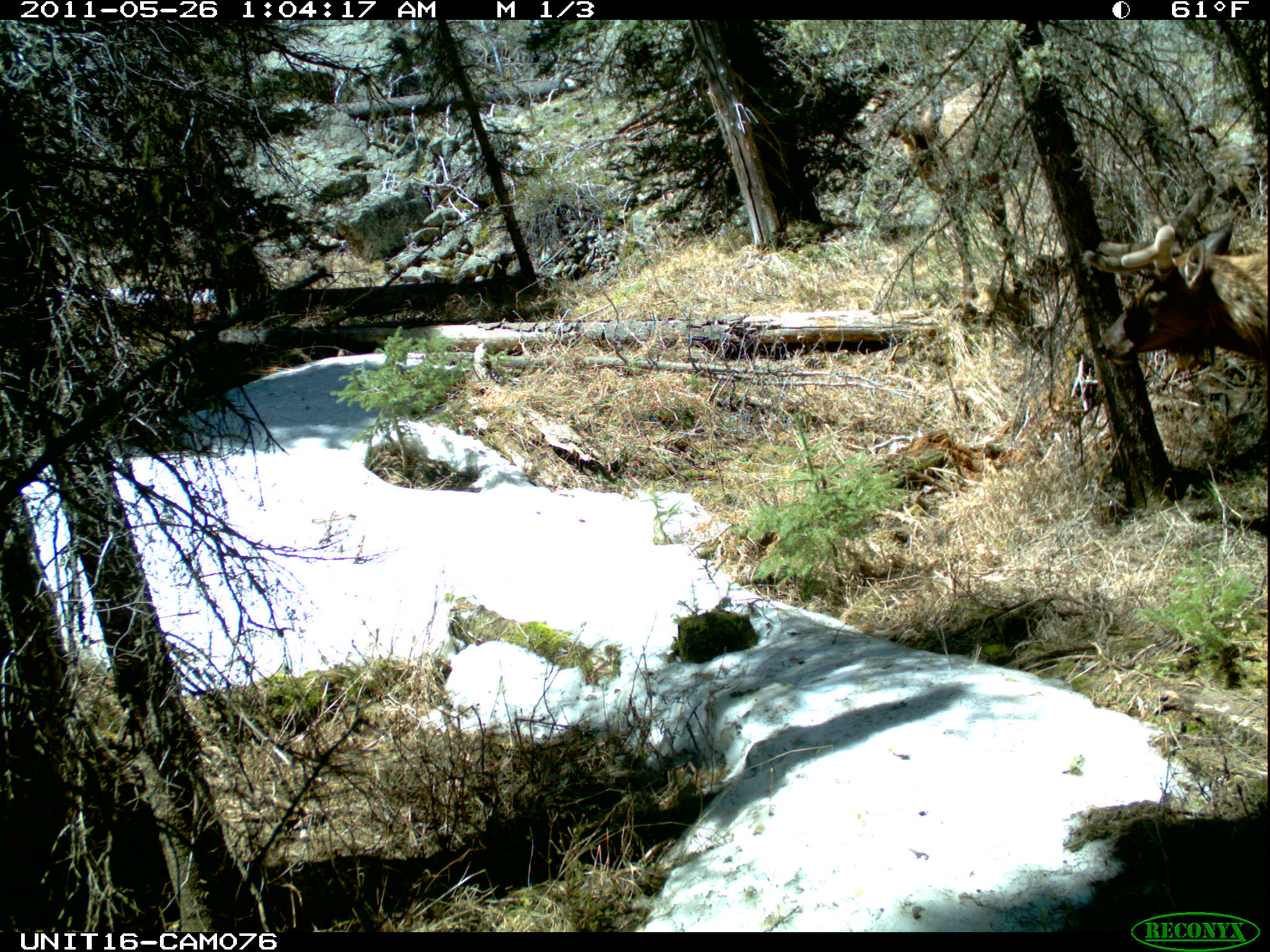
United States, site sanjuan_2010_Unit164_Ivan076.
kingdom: Animalia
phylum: Chordata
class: Mammalia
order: Artiodactyla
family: Cervidae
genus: Cervus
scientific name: Cervus elaphus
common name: red deer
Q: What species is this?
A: Cervus elaphus (red deer).